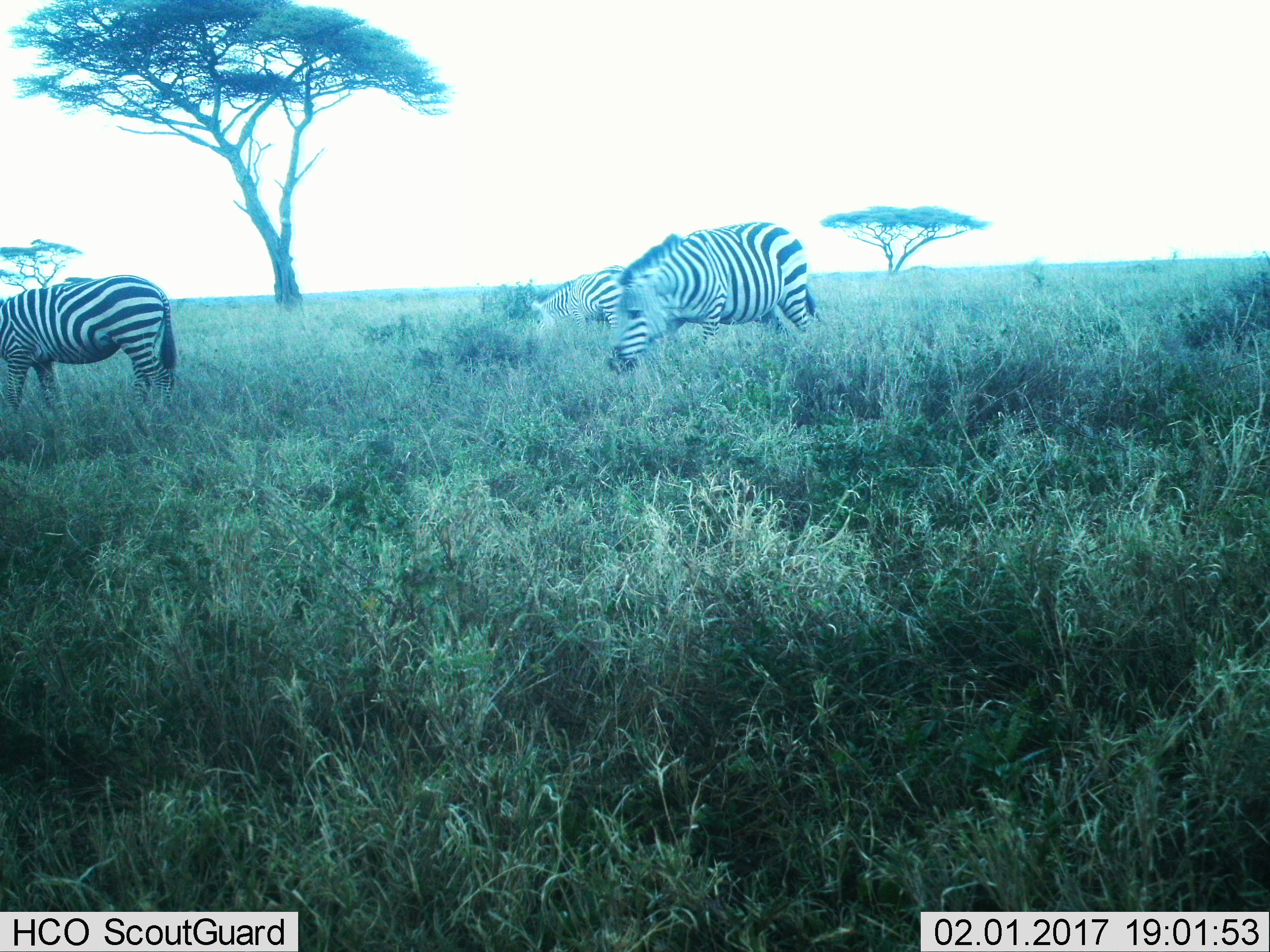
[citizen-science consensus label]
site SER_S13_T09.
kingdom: Animalia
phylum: Chordata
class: Mammalia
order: Perissodactyla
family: Equidae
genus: Equus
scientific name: Equus quagga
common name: plains zebra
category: zebraplains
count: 3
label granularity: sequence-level